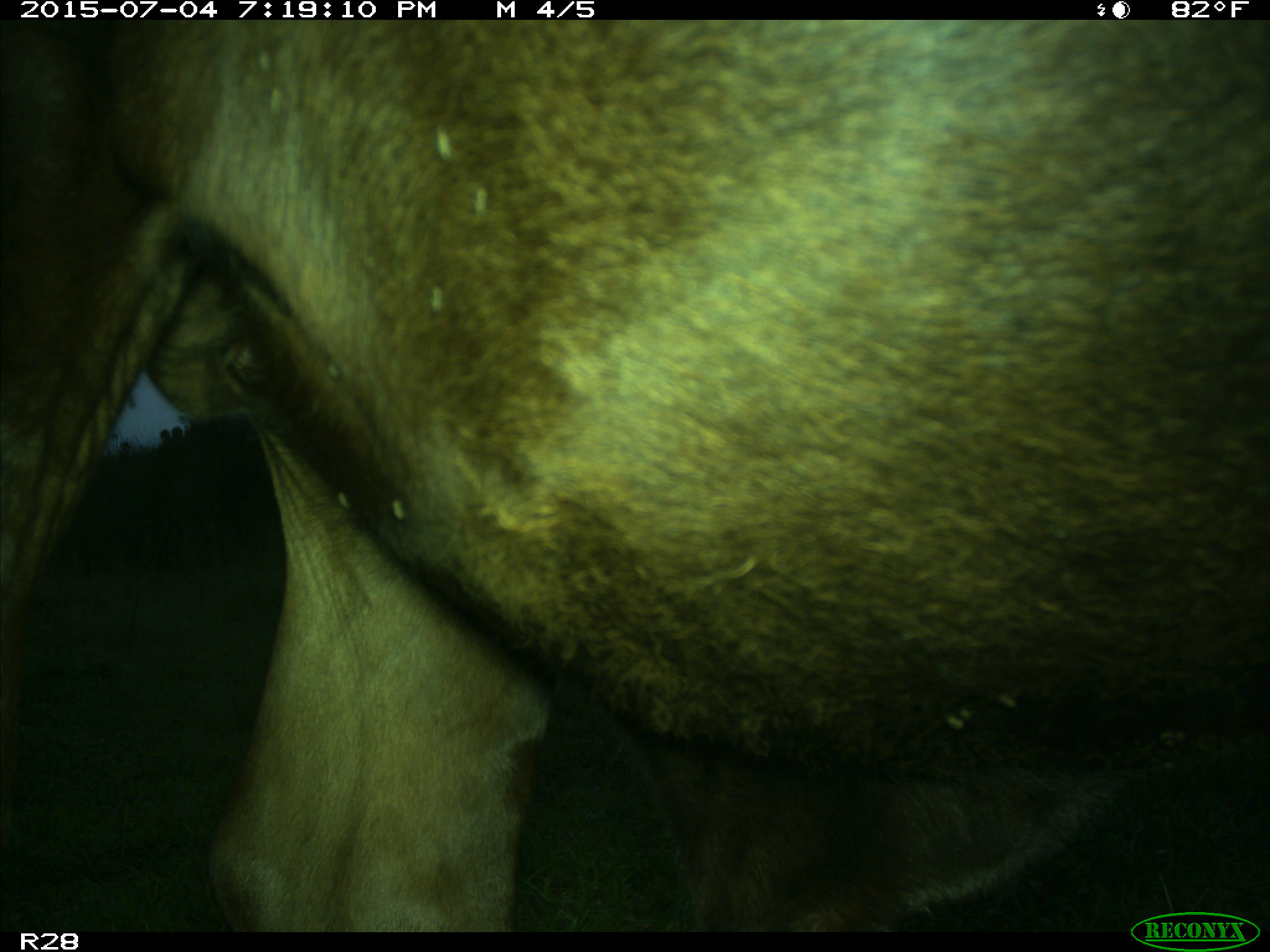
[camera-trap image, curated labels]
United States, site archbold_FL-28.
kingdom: Animalia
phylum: Chordata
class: Mammalia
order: Artiodactyla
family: Bovidae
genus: Bos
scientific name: Bos taurus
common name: domestic cow